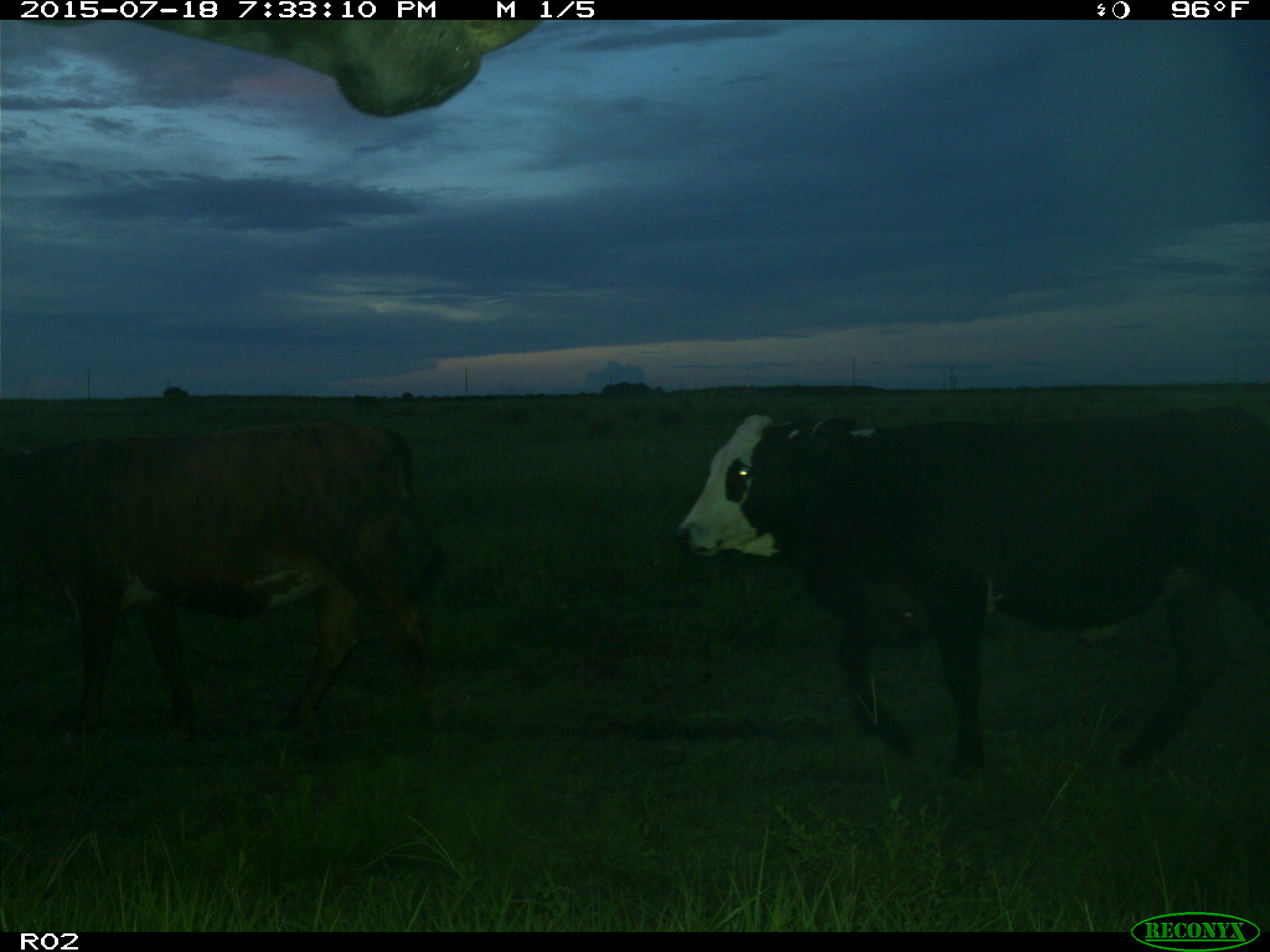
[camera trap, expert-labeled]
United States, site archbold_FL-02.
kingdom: Animalia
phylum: Chordata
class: Mammalia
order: Artiodactyla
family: Bovidae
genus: Bos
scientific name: Bos taurus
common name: domestic cow